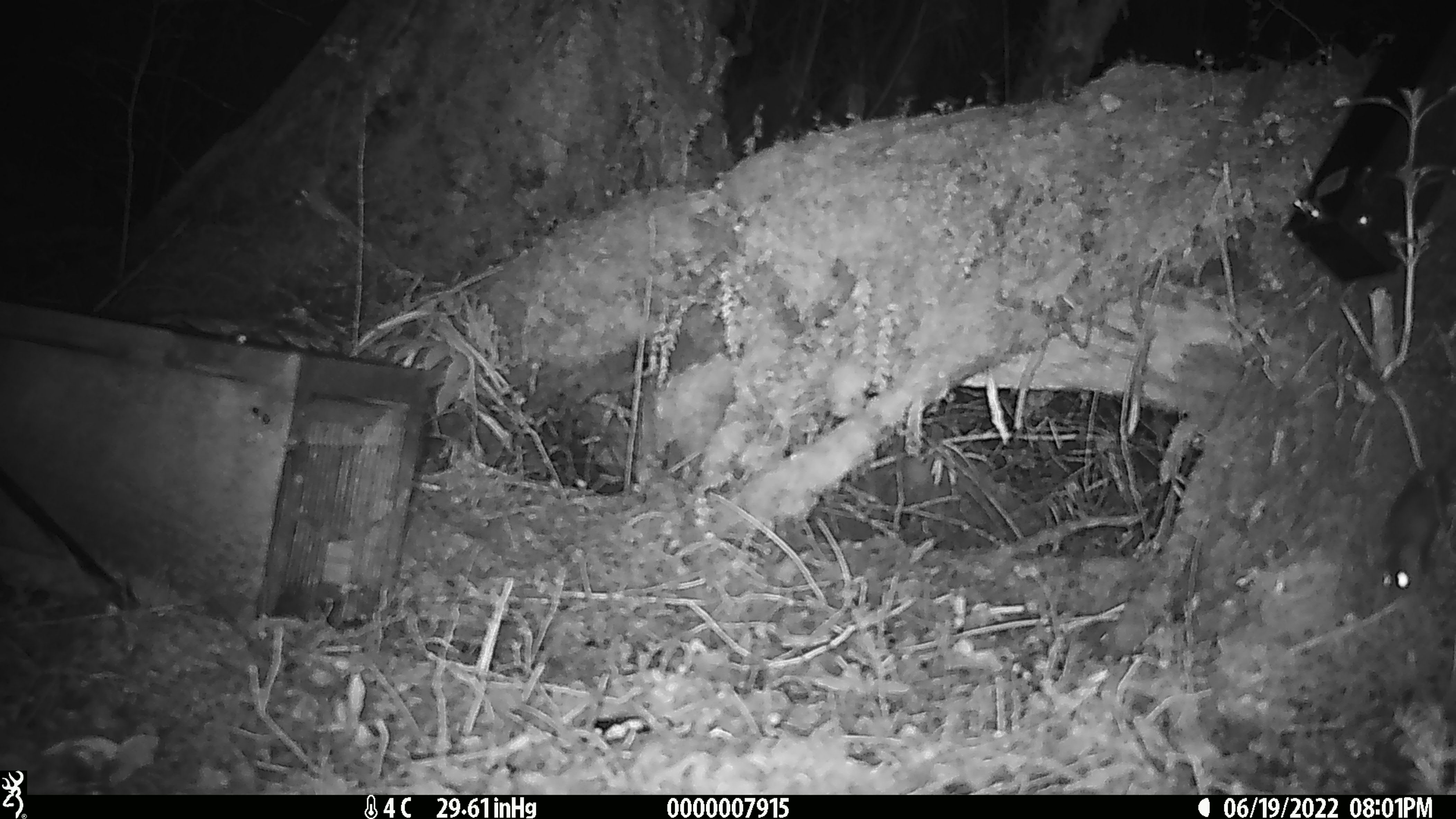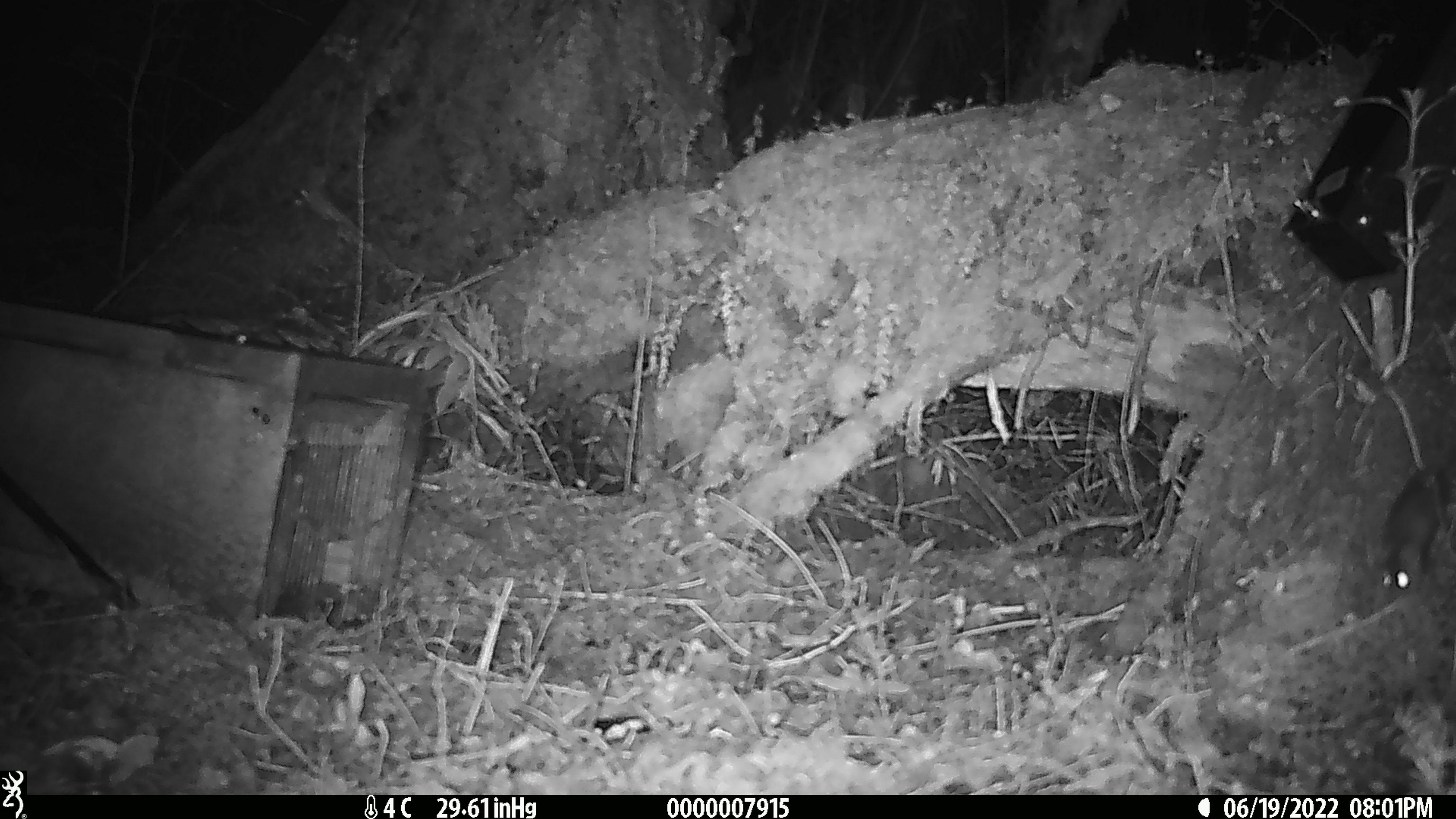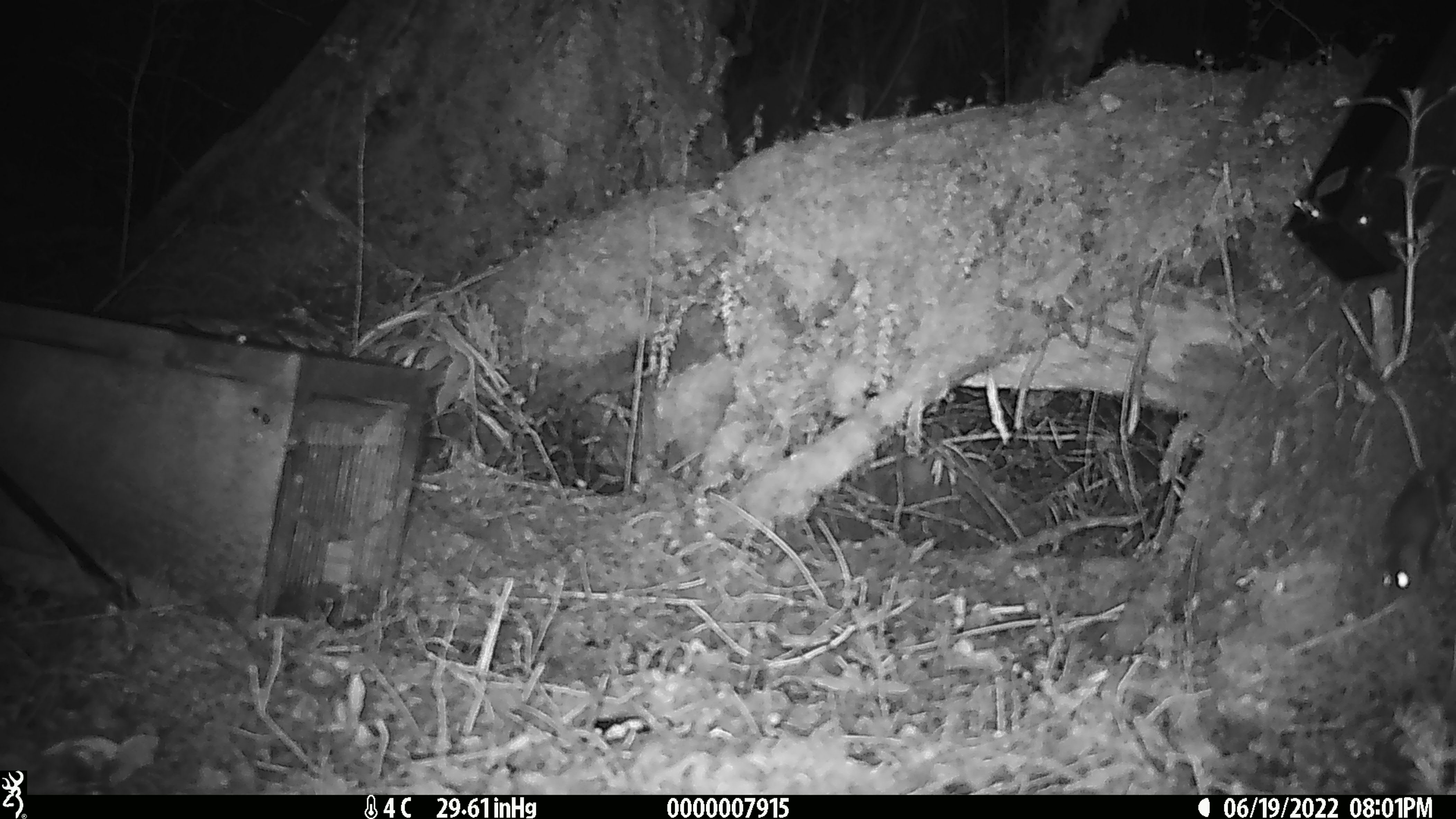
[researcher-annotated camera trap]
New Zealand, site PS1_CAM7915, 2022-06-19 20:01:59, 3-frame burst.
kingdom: Animalia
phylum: Chordata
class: Mammalia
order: Rodentia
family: Muridae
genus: Mus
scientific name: Mus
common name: mouse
Mouse (Mus).